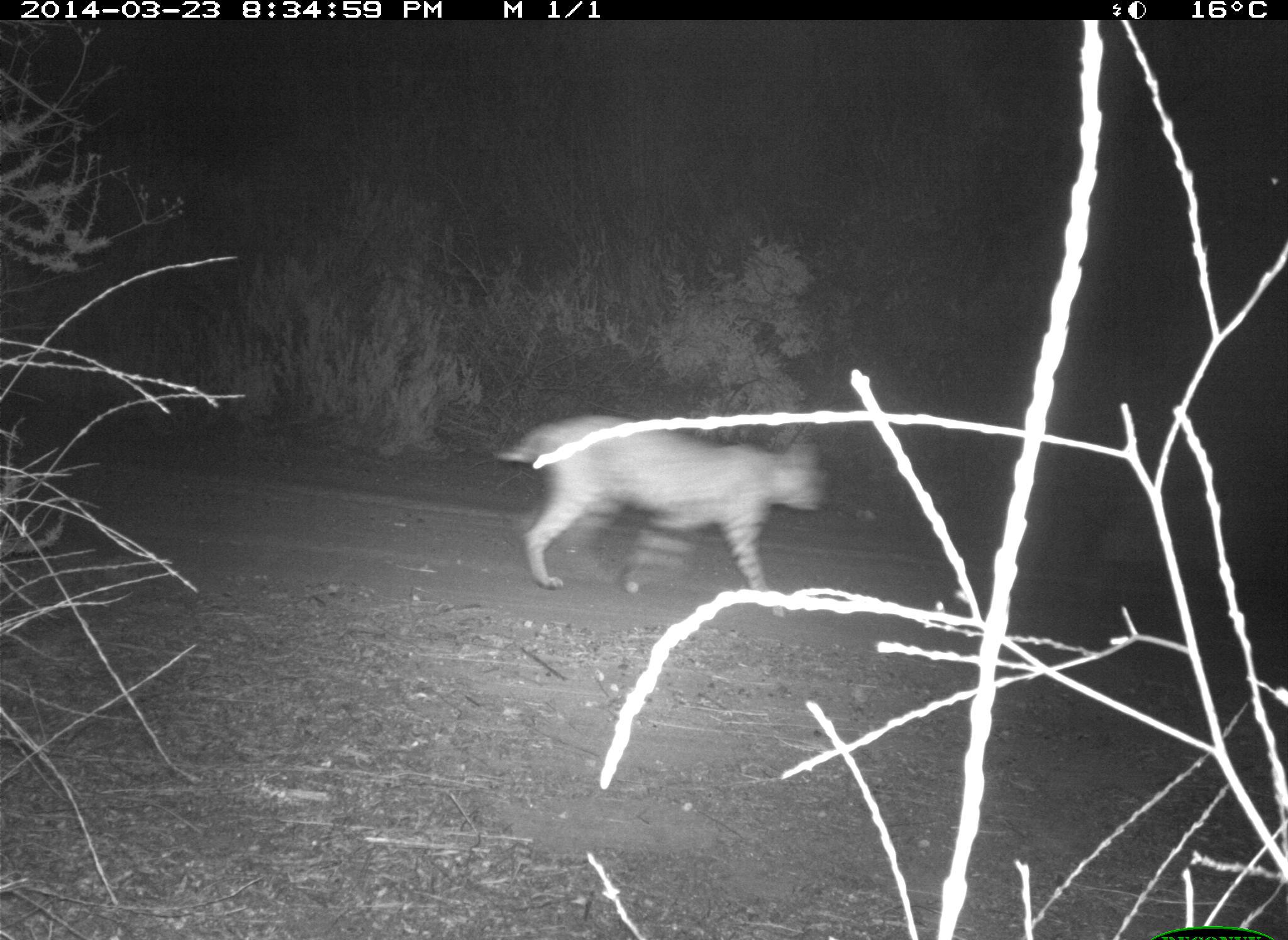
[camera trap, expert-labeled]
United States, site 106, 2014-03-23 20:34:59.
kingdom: Animalia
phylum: Chordata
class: Mammalia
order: Carnivora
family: Felidae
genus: Lynx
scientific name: Lynx rufus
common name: bobcat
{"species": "bobcat (Lynx rufus)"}